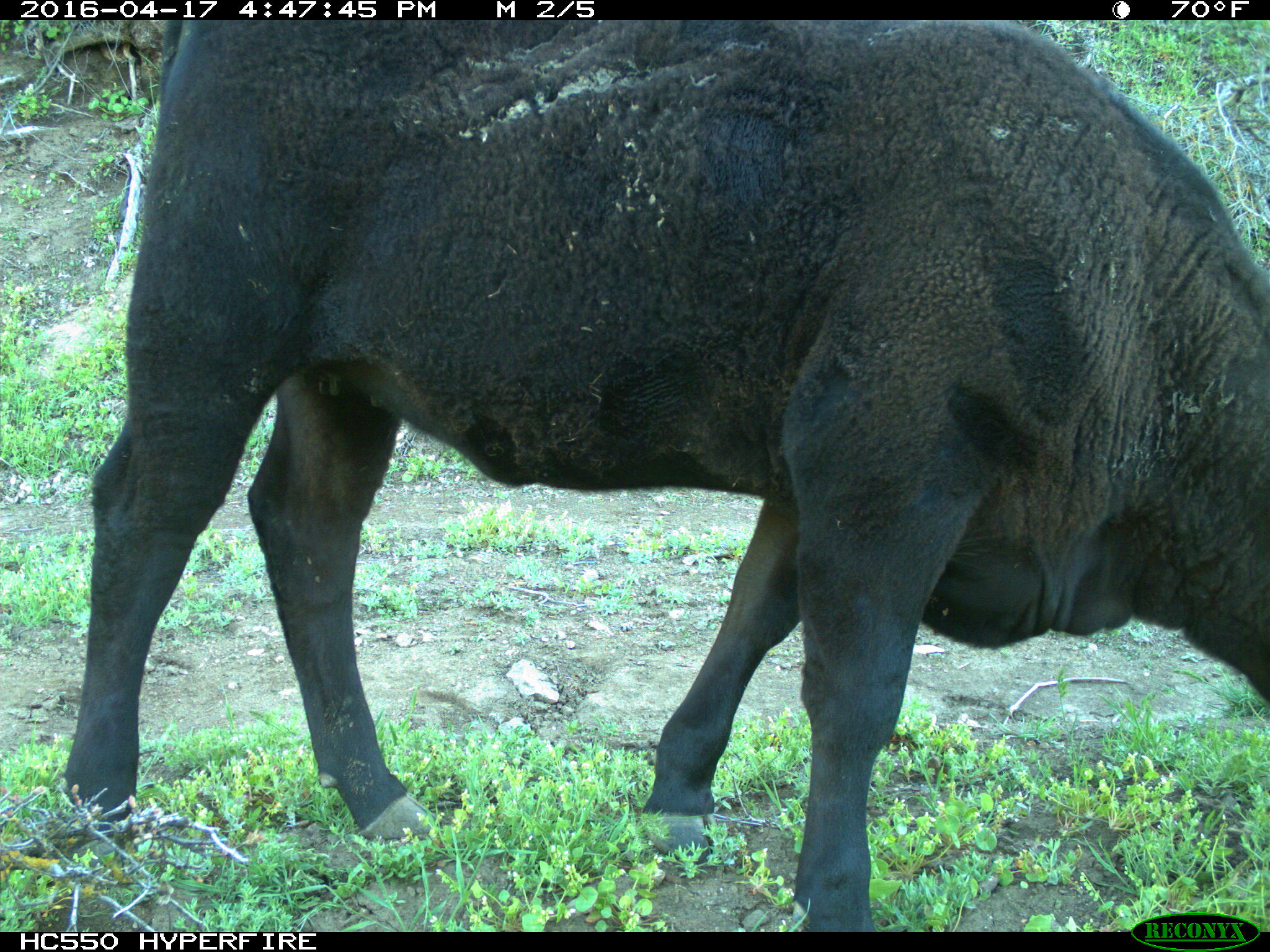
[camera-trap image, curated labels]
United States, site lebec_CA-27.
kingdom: Animalia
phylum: Chordata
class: Mammalia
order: Artiodactyla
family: Bovidae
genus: Bos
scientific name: Bos taurus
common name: domestic cow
Bos taurus (domestic cow).